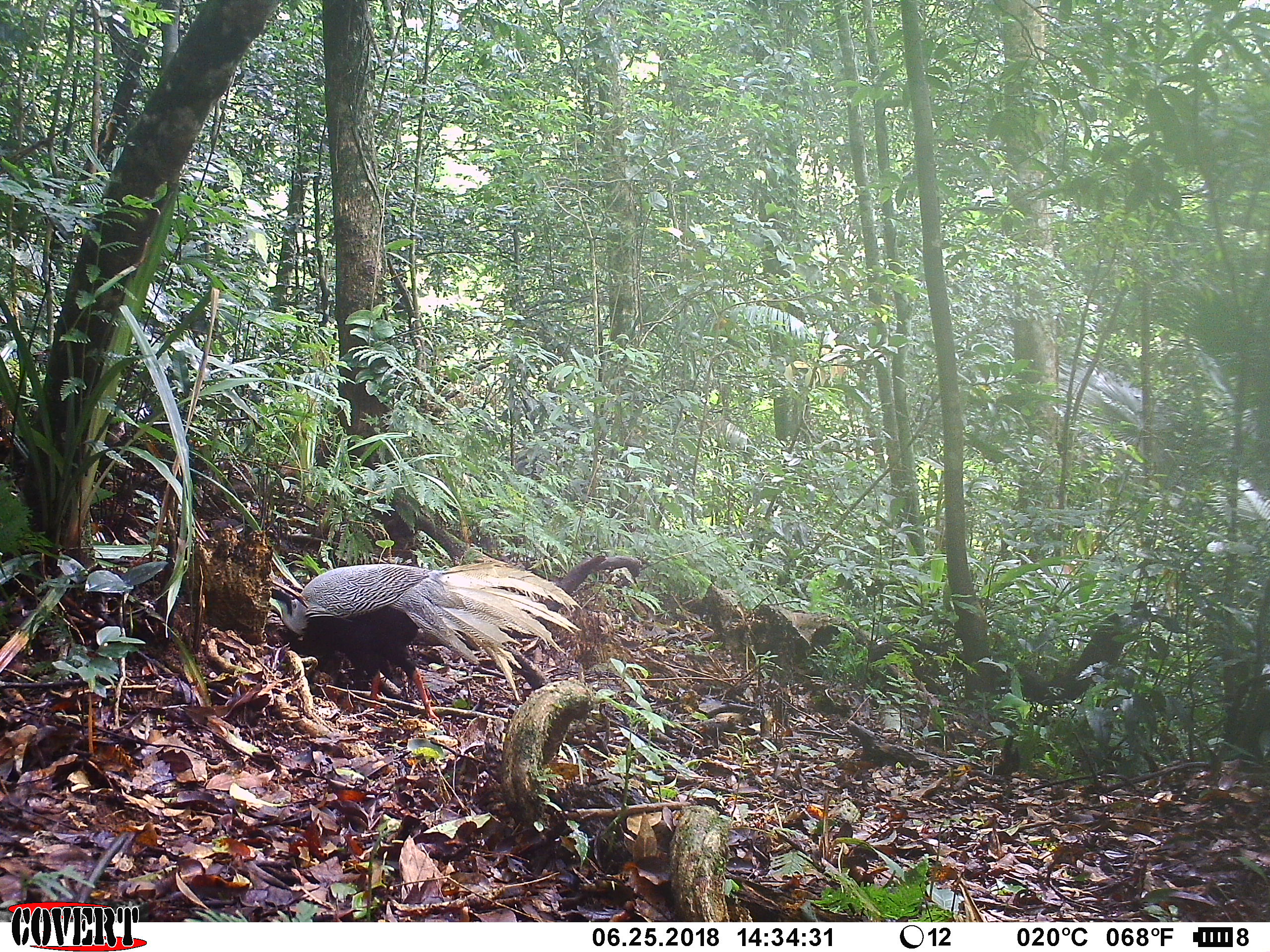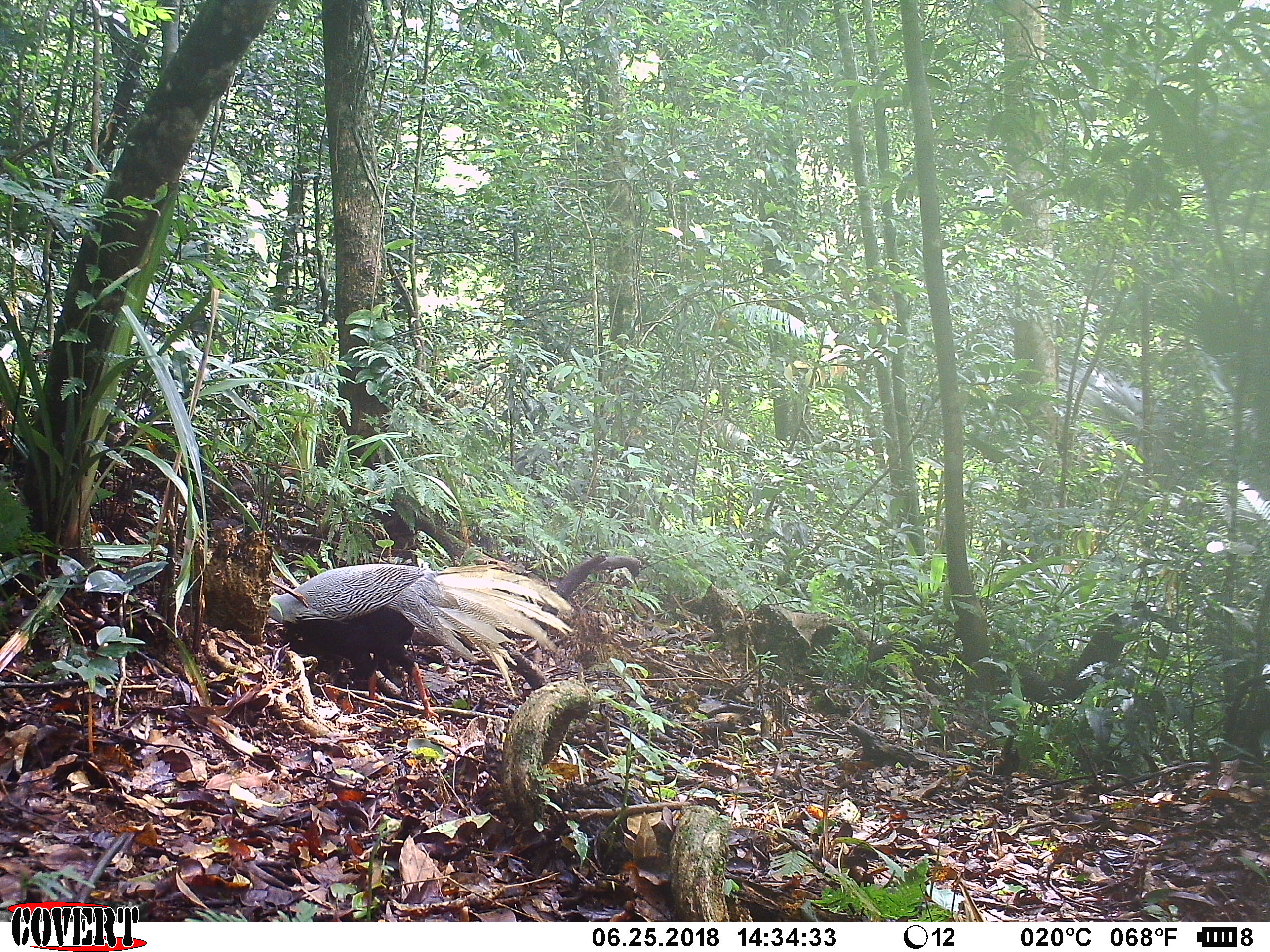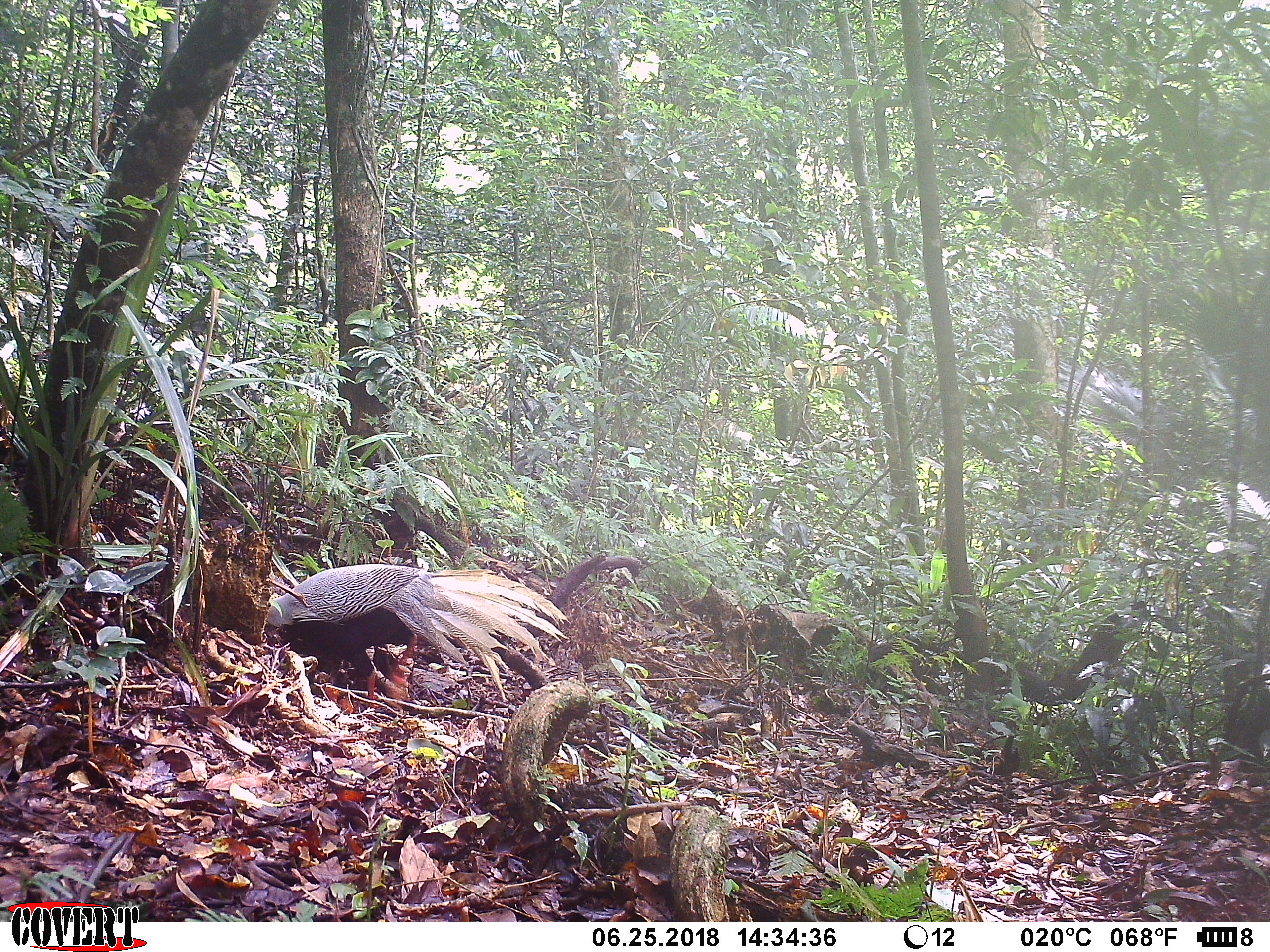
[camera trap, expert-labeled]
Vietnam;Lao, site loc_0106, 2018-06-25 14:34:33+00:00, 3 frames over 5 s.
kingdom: Animalia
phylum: Chordata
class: Aves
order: Galliformes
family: Phasianidae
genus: Lophura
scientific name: Lophura nycthemera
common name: silver pheasant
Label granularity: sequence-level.